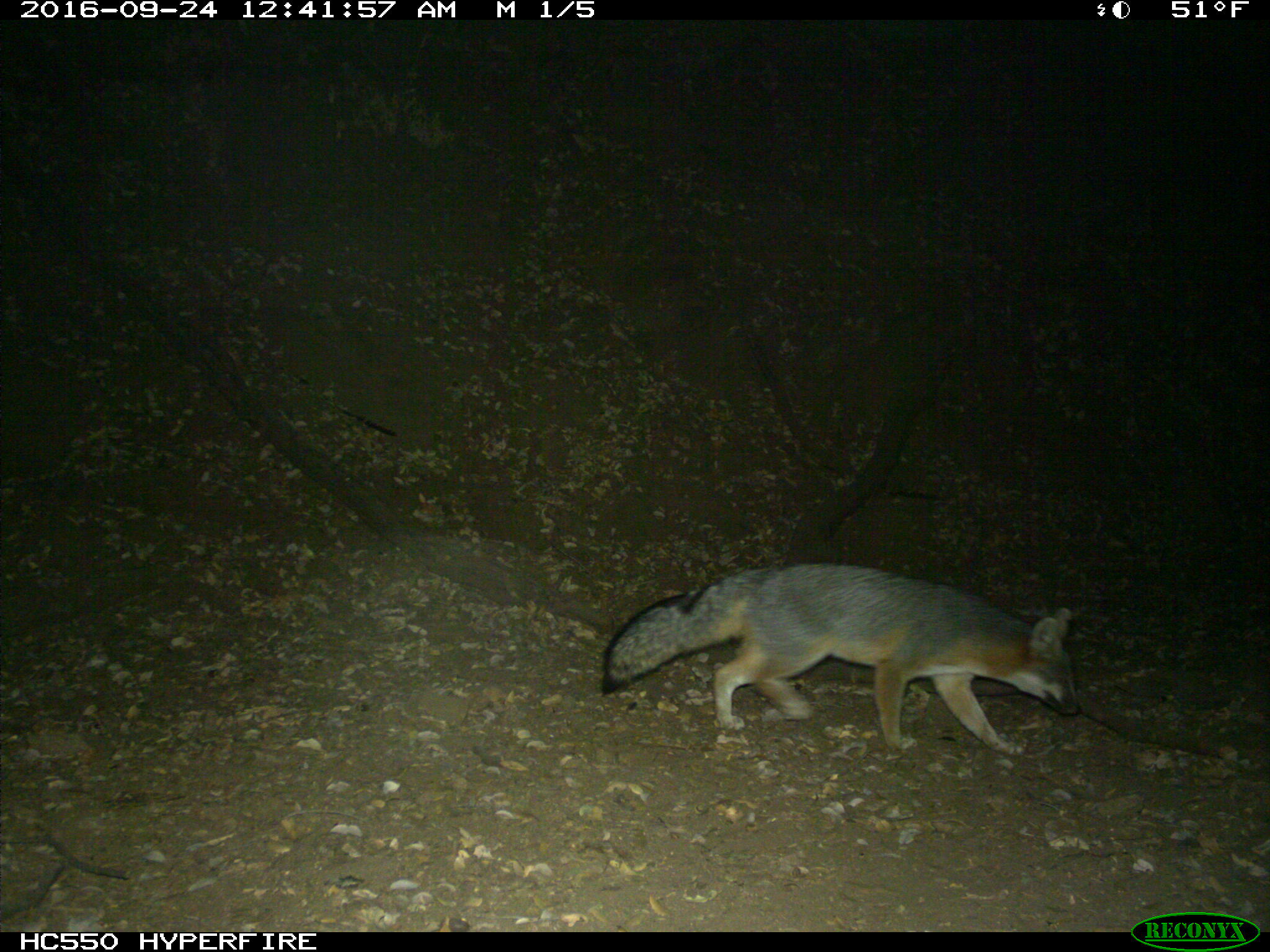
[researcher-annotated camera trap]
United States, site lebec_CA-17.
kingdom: Animalia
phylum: Chordata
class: Mammalia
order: Carnivora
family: Canidae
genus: Urocyon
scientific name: Urocyon cinereoargenteus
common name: gray fox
Urocyon cinereoargenteus (gray fox).